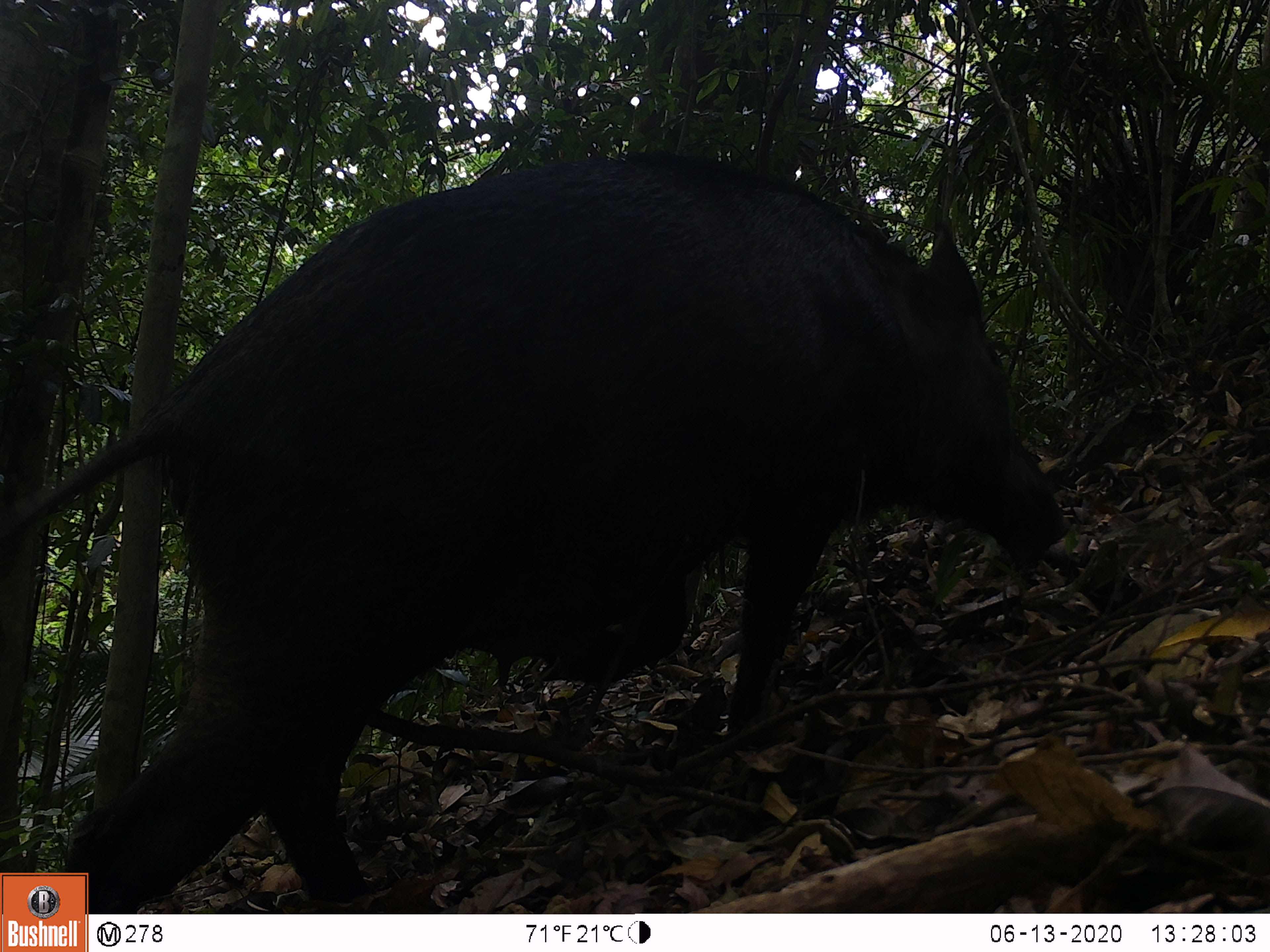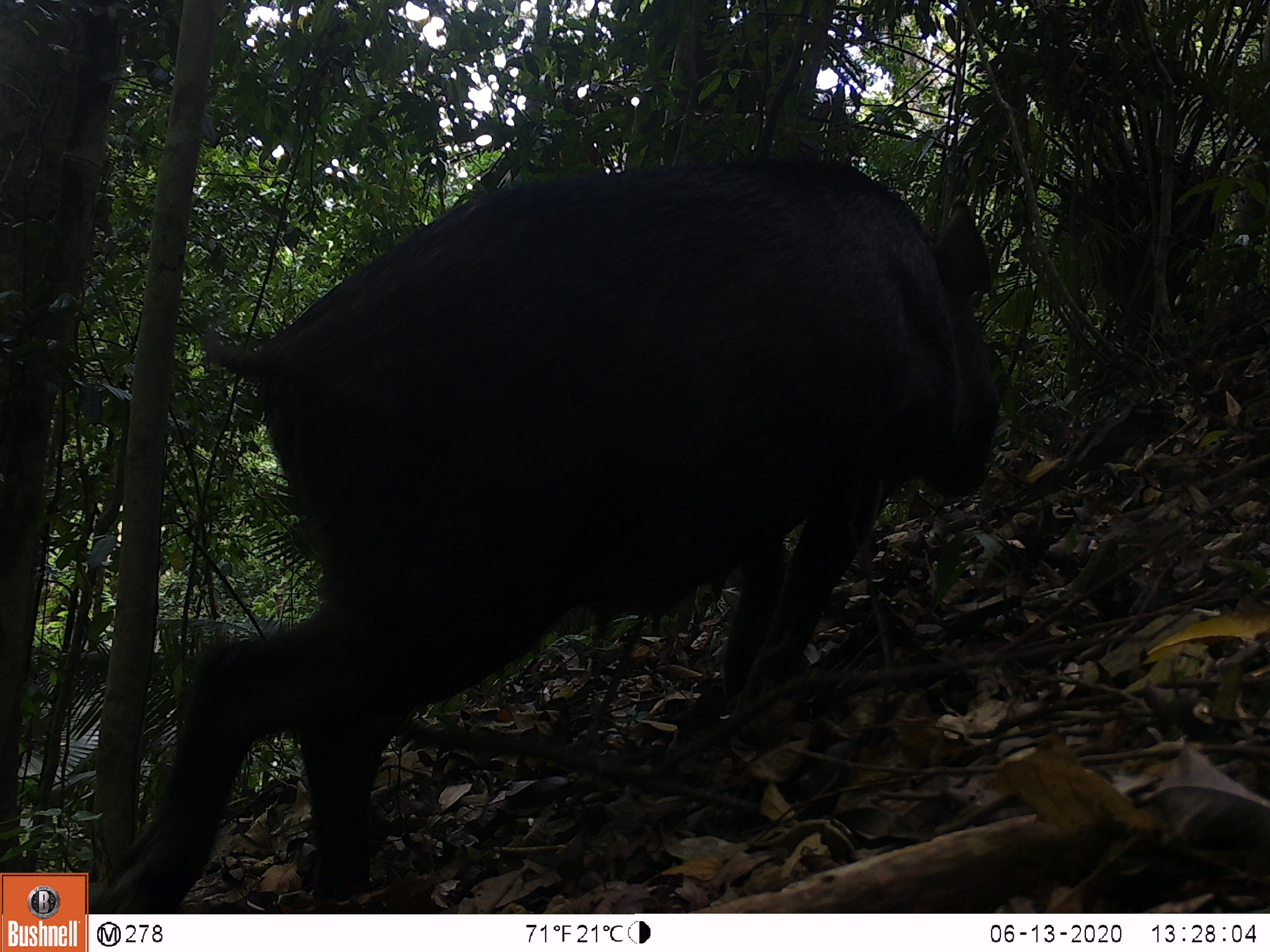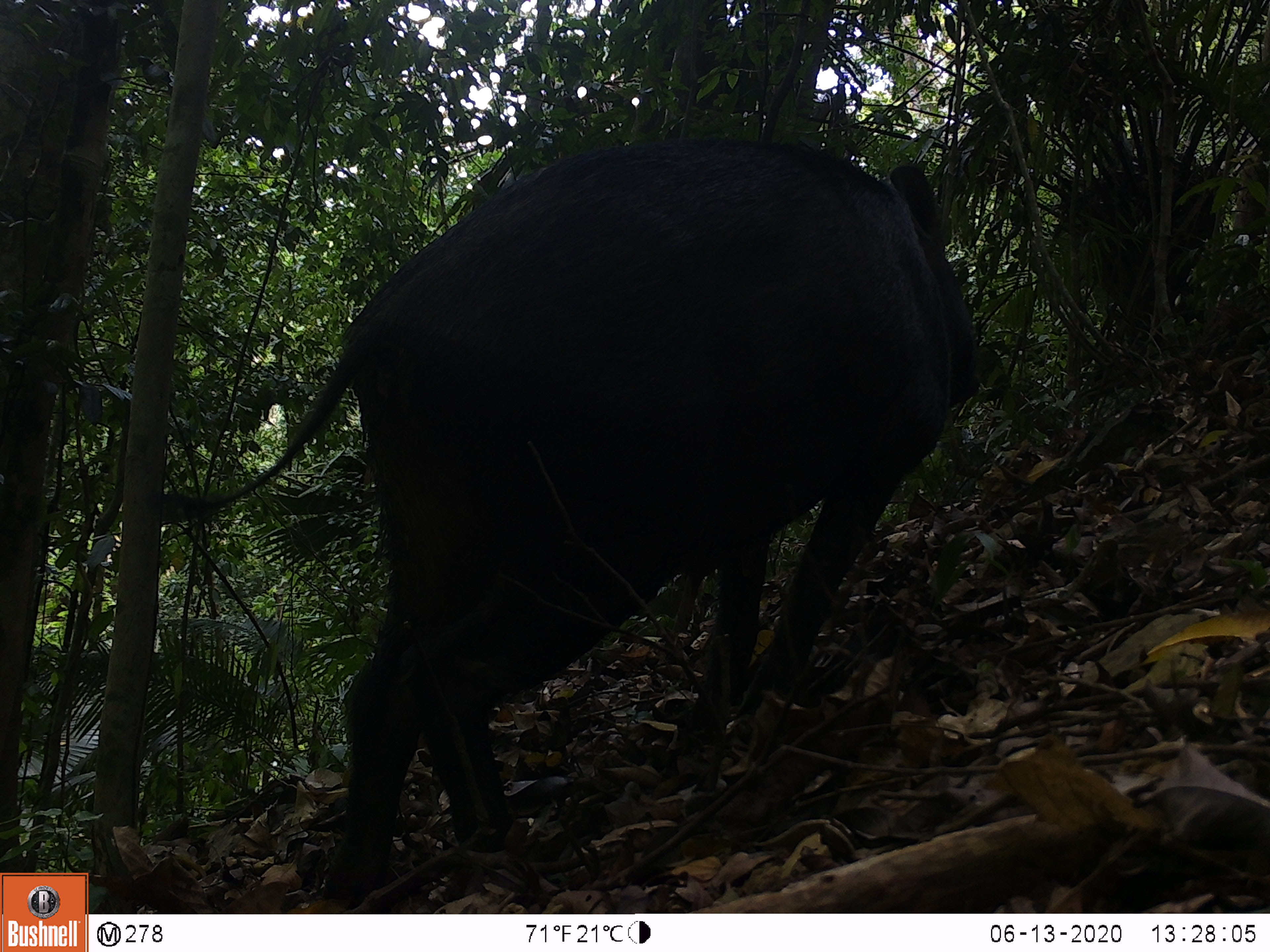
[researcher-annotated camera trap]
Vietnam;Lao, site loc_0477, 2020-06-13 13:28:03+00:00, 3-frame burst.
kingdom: Animalia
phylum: Chordata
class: Mammalia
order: Artiodactyla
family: Suidae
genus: Sus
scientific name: Sus scrofa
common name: eurasian wild pig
Eurasian wild pig (Sus scrofa). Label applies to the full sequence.